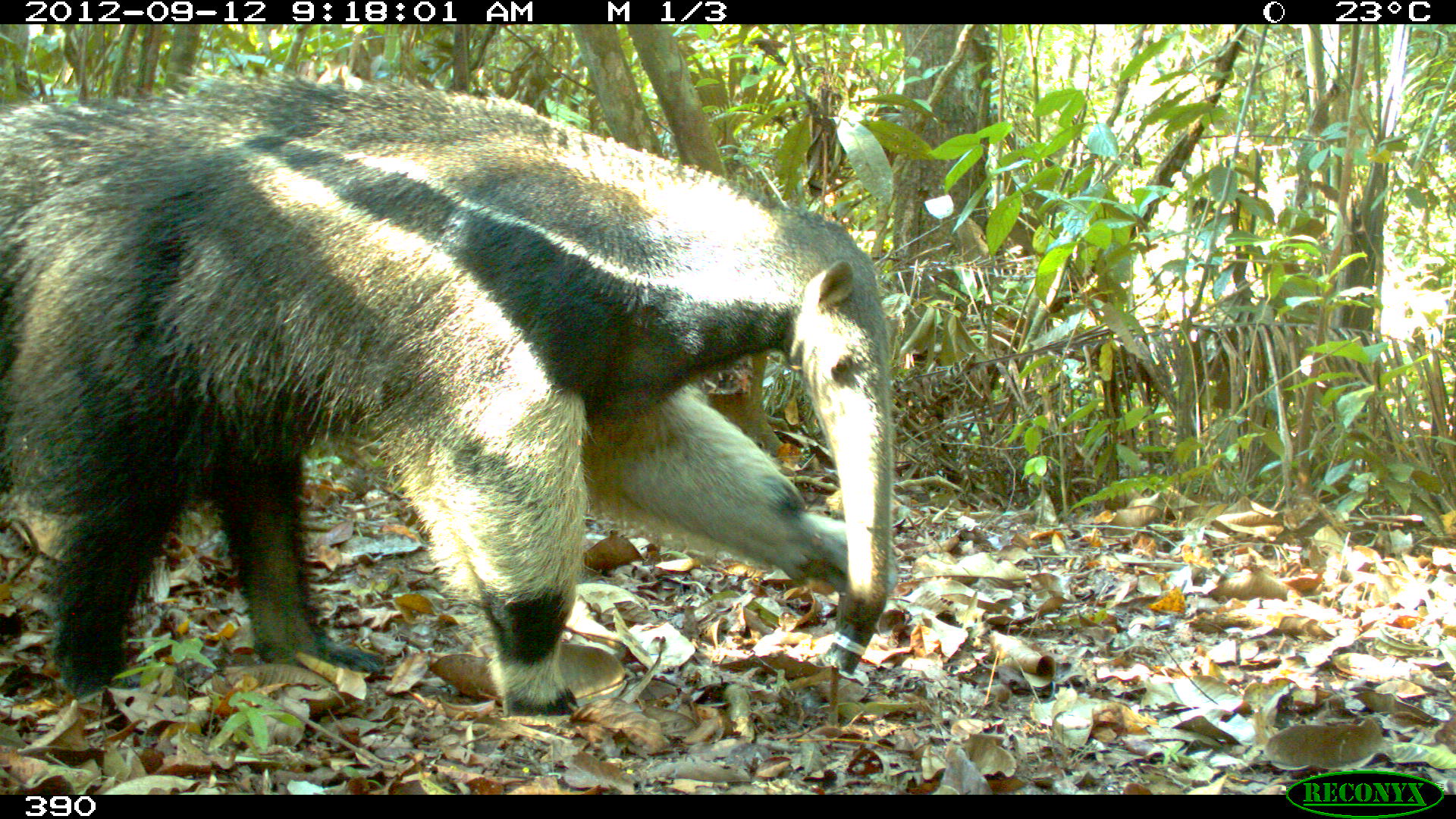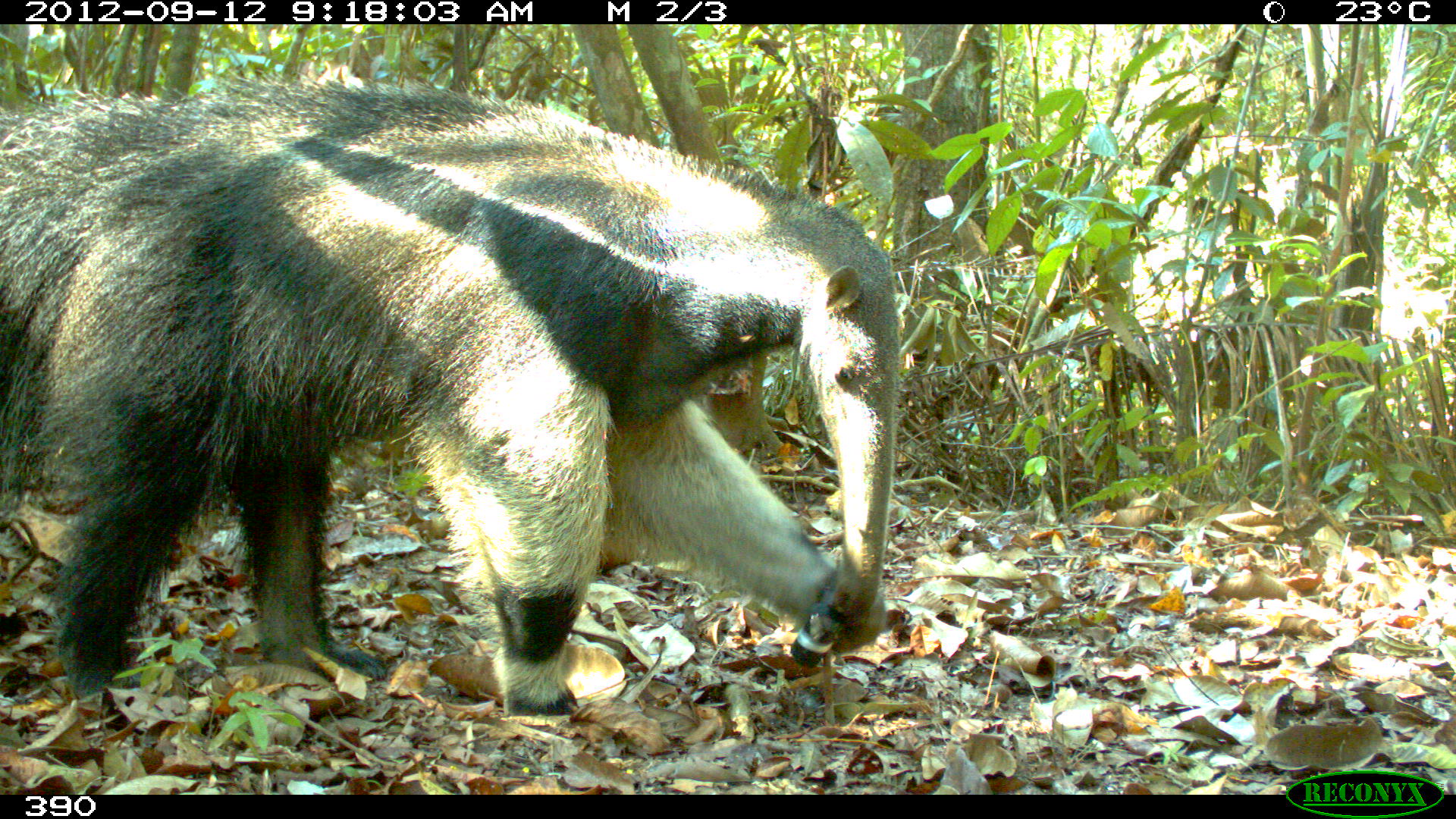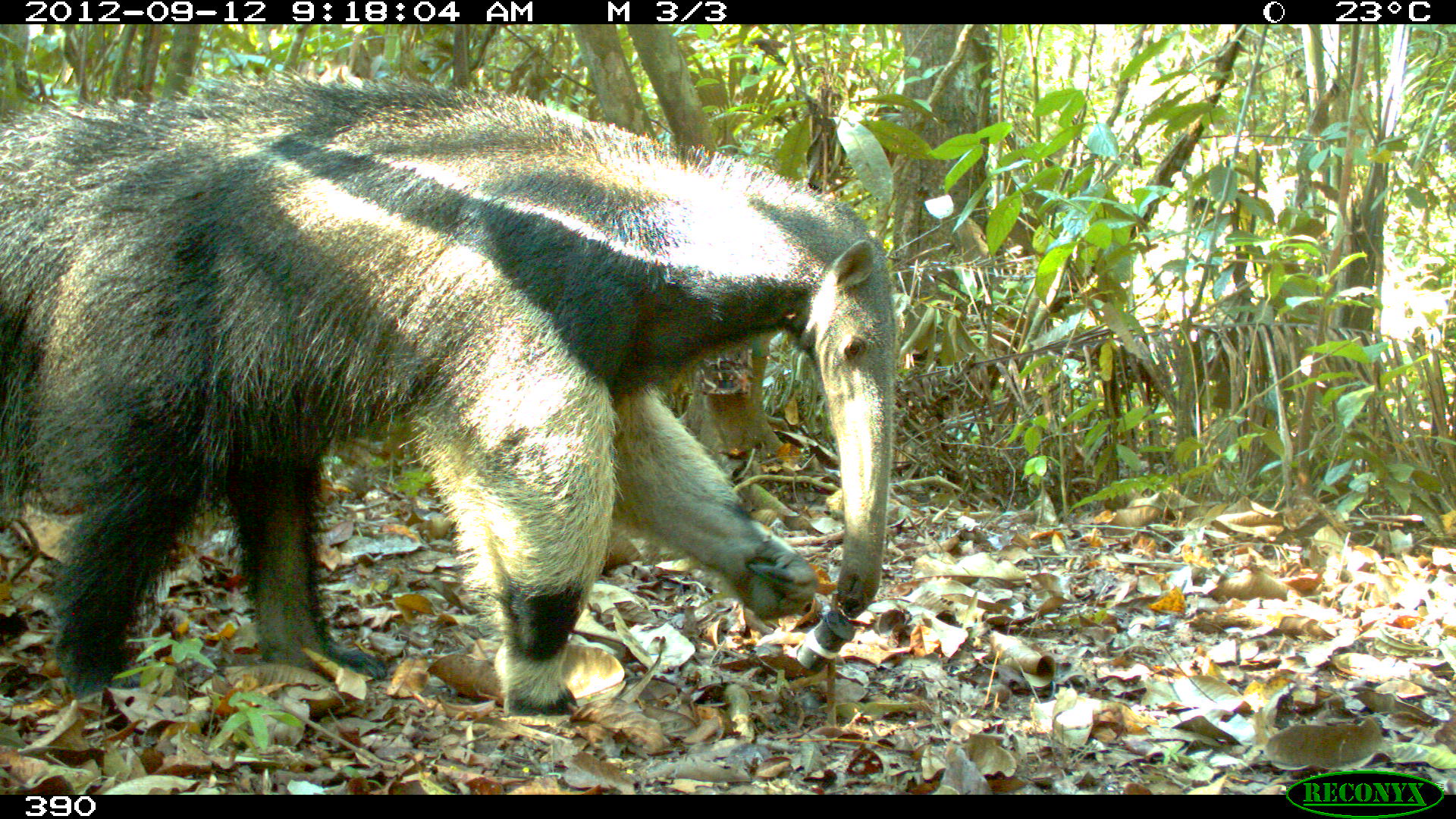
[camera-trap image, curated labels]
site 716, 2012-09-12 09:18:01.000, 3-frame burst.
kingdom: Animalia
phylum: Chordata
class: Mammalia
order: Pilosa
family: Myrmecophagidae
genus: Myrmecophaga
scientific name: Myrmecophaga tridactyla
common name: giant anteater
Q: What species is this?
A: Myrmecophaga tridactyla (giant anteater).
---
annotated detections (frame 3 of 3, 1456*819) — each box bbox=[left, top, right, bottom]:
myrmecophaga tridactyla: bbox=[0, 76, 902, 716]